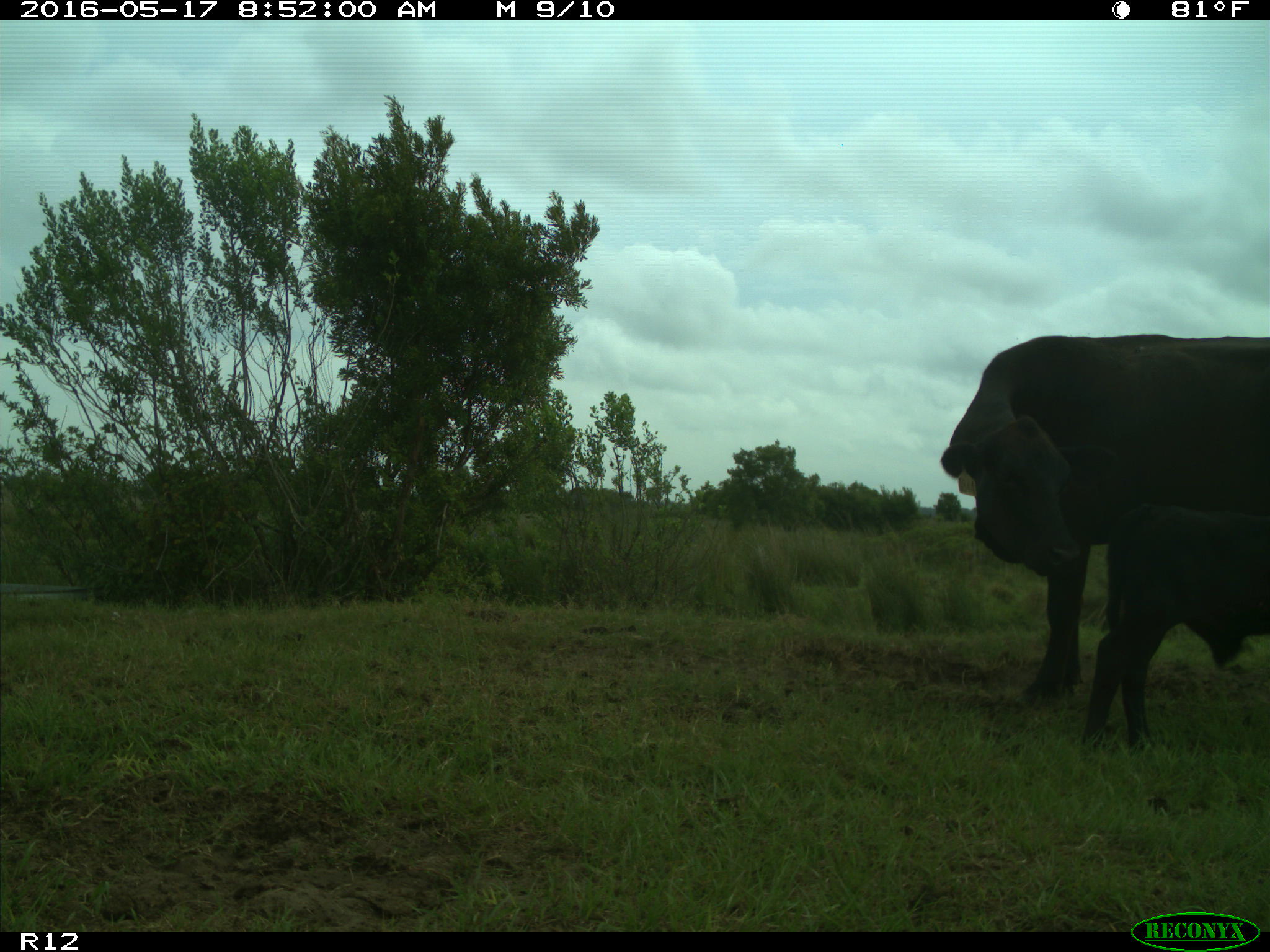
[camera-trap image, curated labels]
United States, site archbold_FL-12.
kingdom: Animalia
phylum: Chordata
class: Mammalia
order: Artiodactyla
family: Bovidae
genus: Bos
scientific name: Bos taurus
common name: domestic cow